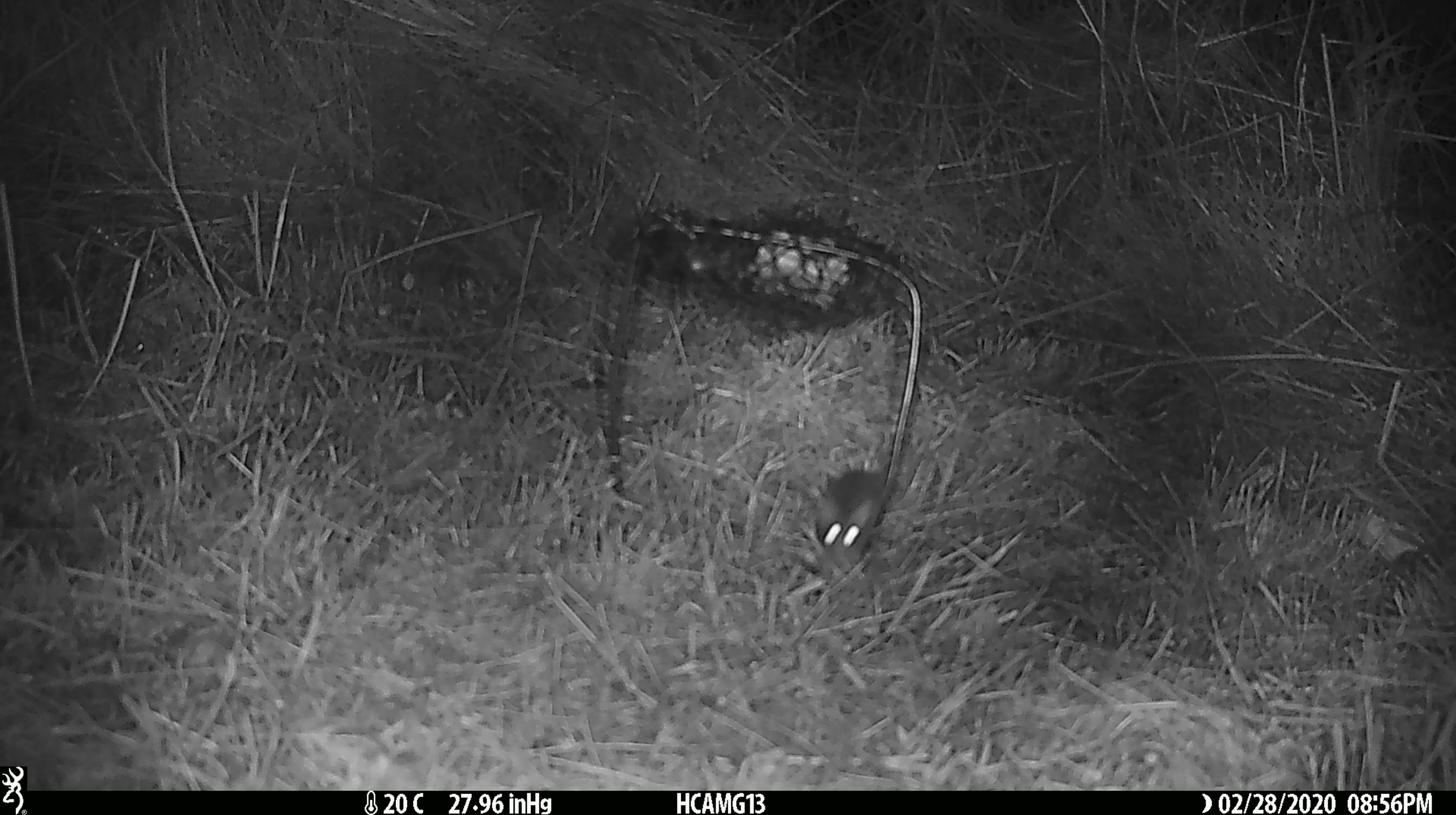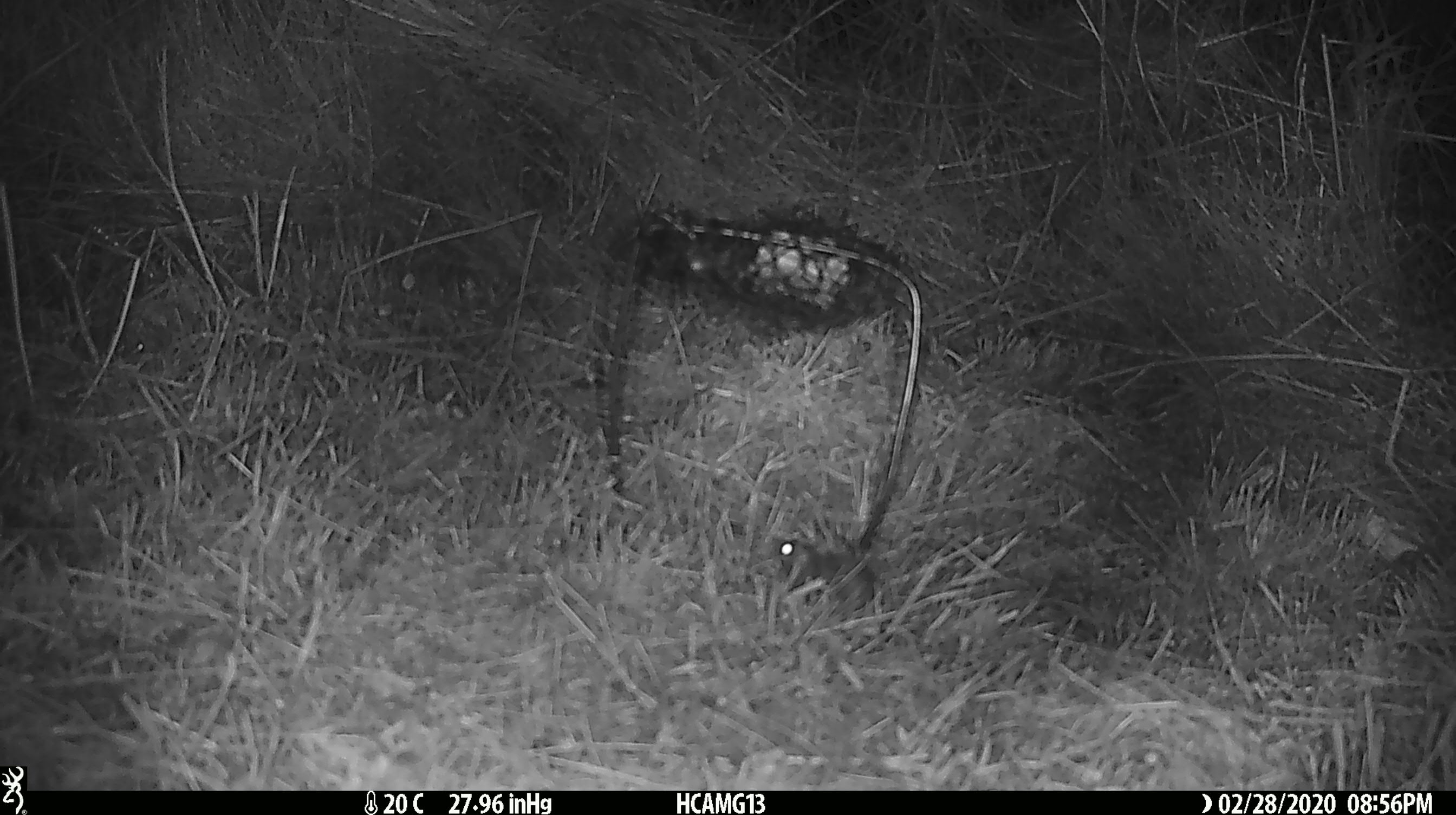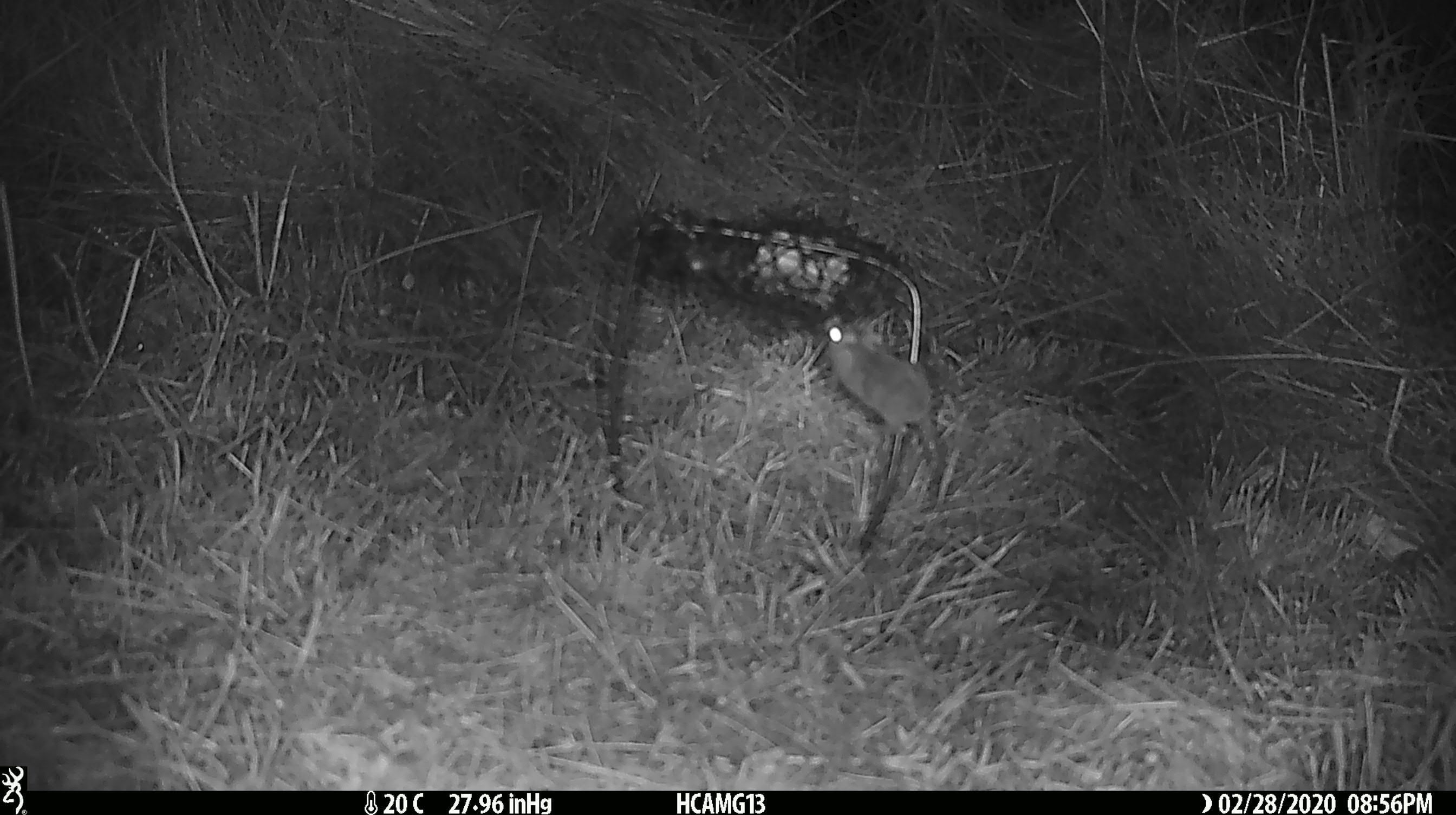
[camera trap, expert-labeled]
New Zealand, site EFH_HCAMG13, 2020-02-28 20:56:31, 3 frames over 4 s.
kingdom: Animalia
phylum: Chordata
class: Mammalia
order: Rodentia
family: Muridae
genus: Mus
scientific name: Mus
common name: mouse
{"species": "mouse (Mus)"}